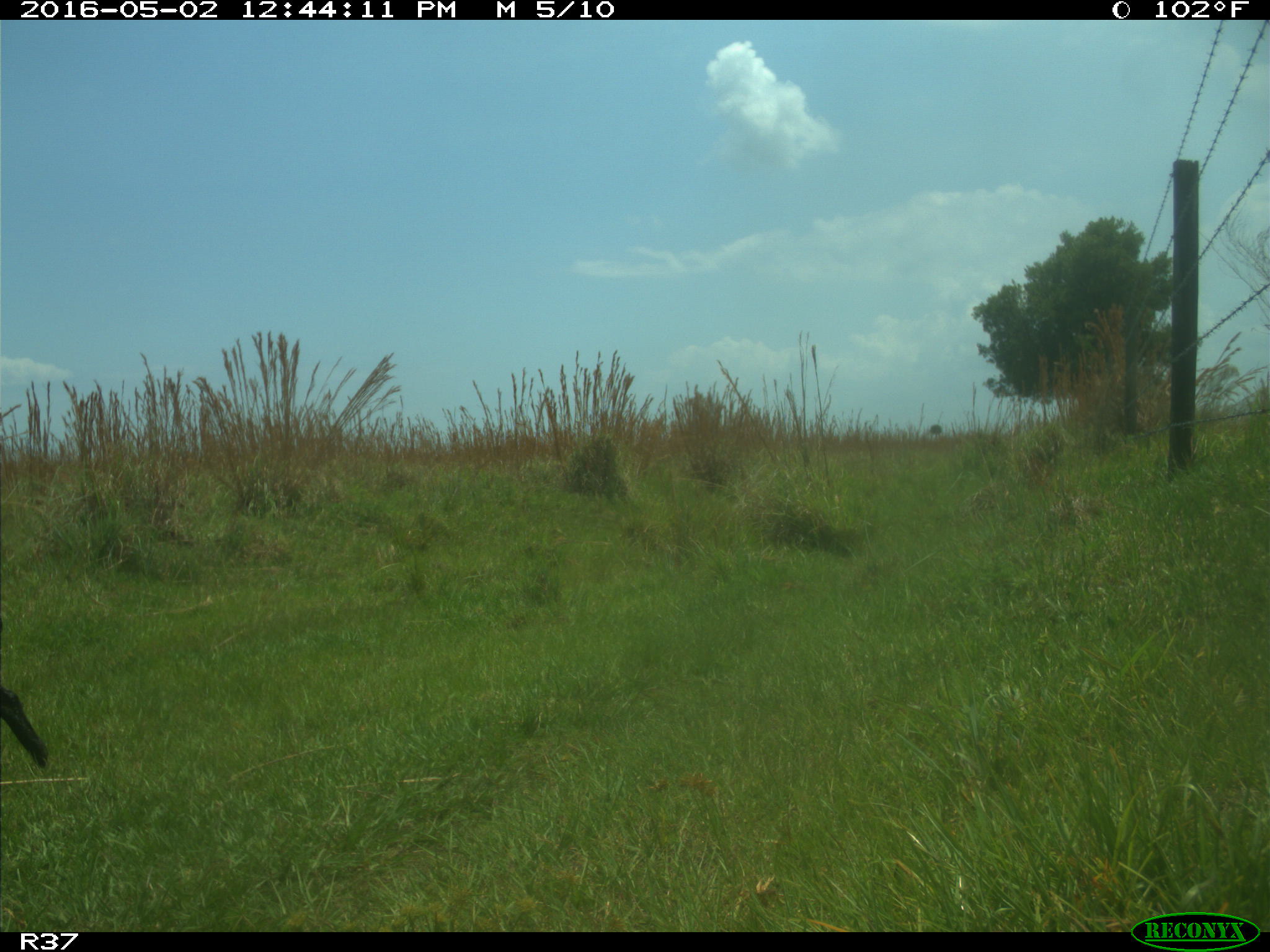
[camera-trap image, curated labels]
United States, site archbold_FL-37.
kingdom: Animalia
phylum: Chordata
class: Mammalia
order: Artiodactyla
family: Suidae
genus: Sus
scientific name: Sus scrofa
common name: wild boar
Sus scrofa (wild boar).